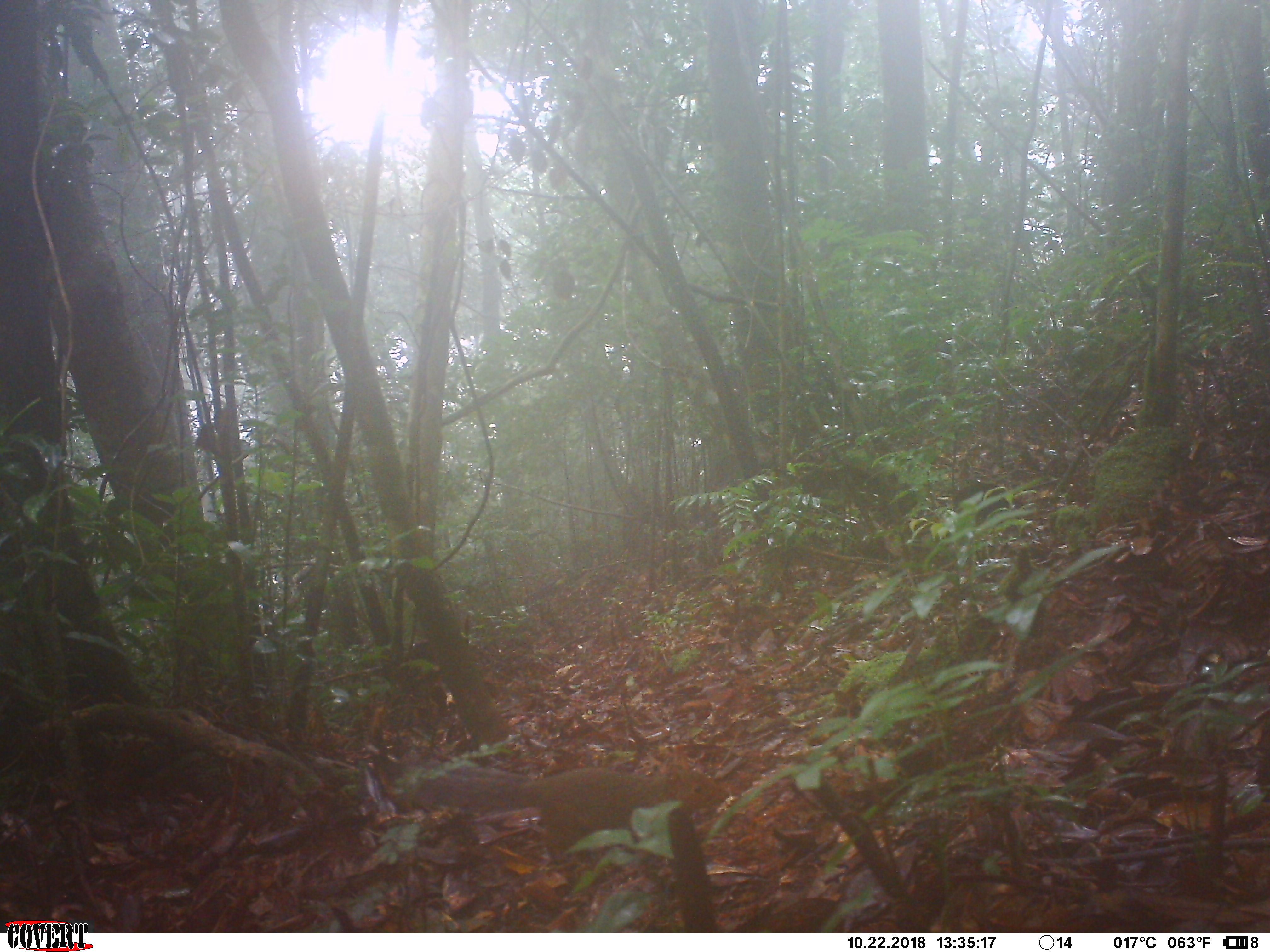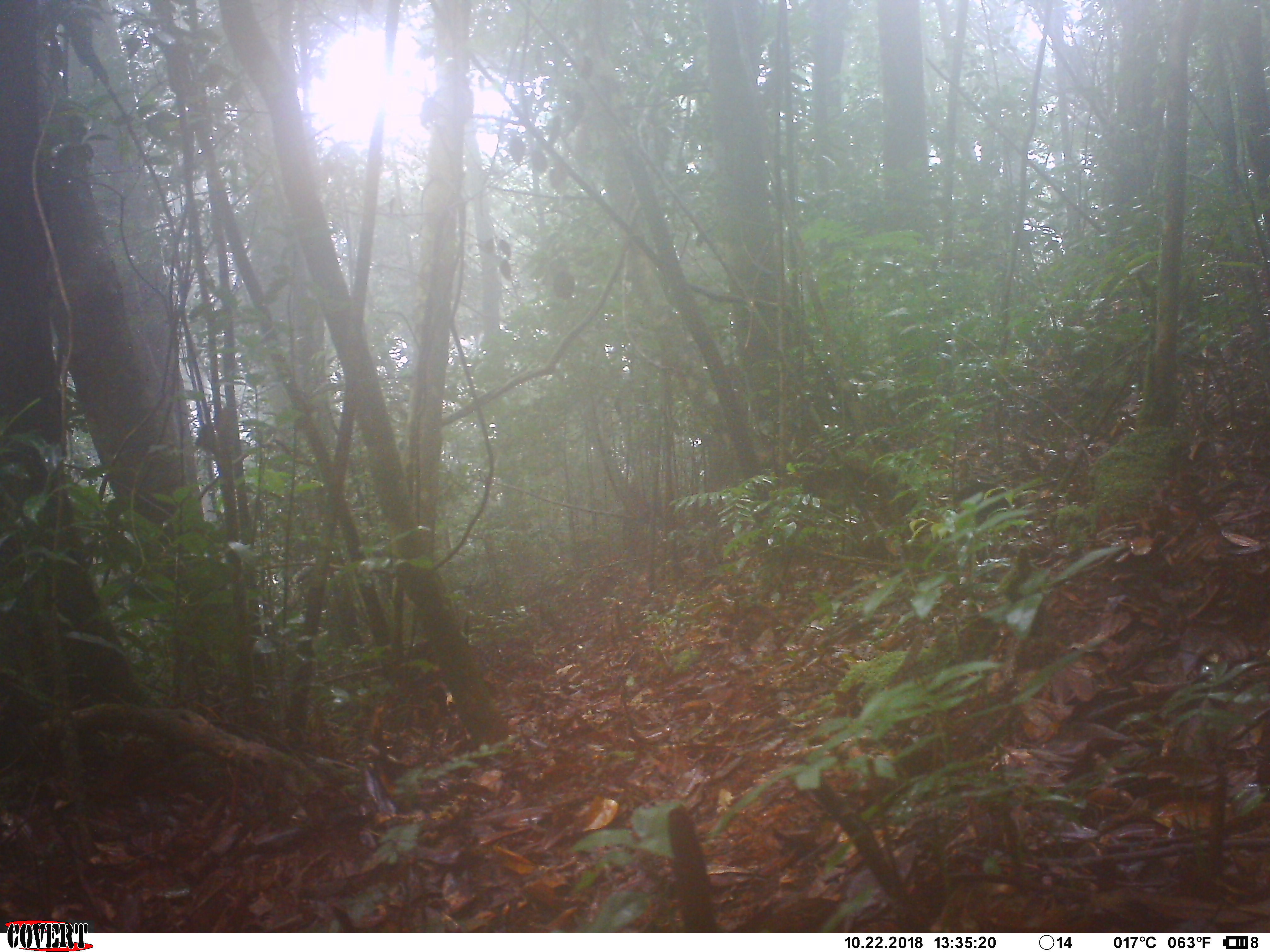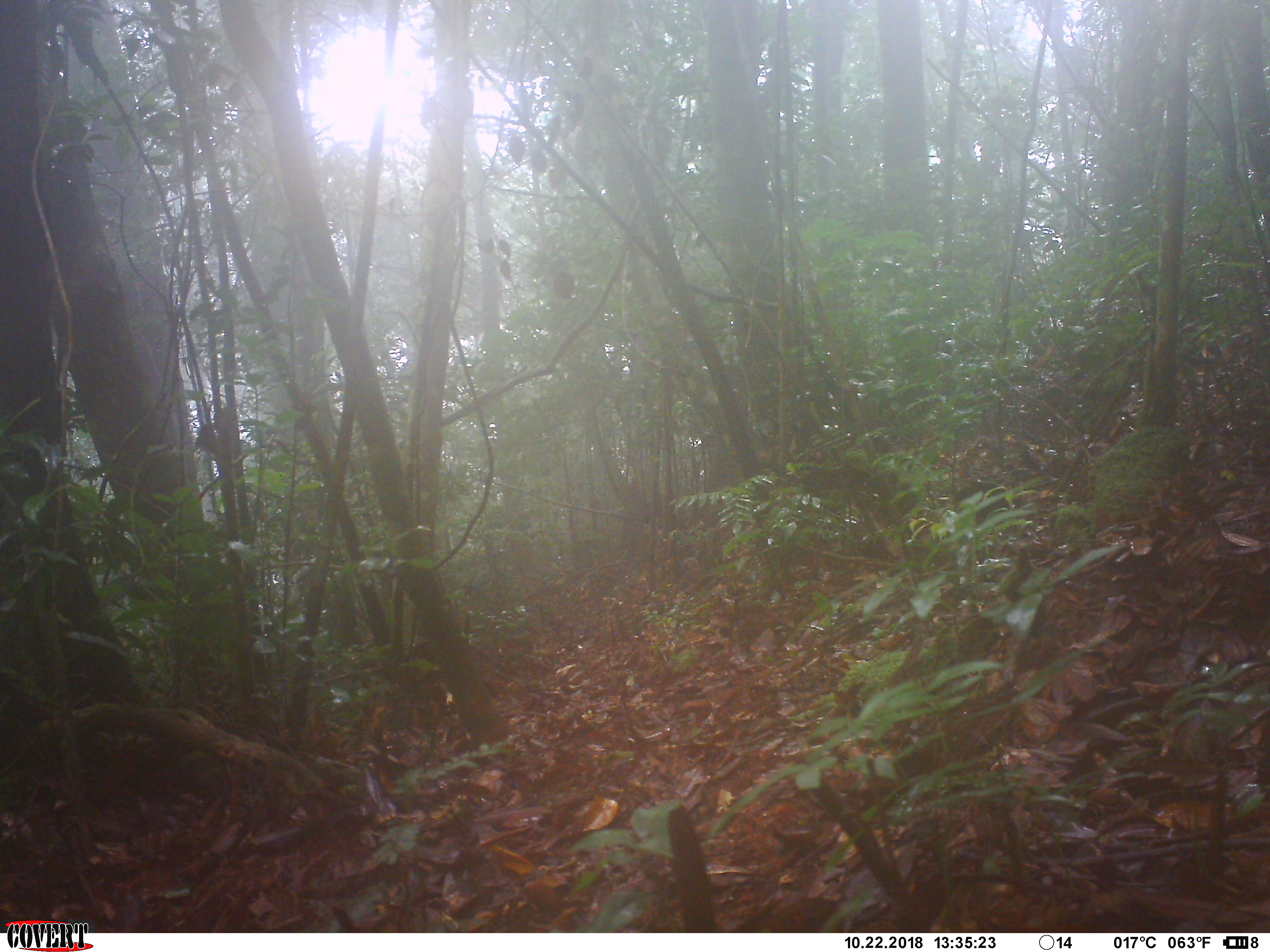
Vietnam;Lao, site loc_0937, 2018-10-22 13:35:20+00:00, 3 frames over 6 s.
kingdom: Animalia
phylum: Chordata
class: Mammalia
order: Rodentia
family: Sciuridae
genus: Dremomys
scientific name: Dremomys rufigenis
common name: red-cheeked squirrel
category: red cheeked squirrel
Red cheeked squirrel (red-cheeked squirrel) (Dremomys rufigenis). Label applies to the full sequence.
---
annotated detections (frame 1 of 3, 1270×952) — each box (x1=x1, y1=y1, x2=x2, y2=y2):
red cheeked squirrel: (x1=395, y1=750, x2=730, y2=859)